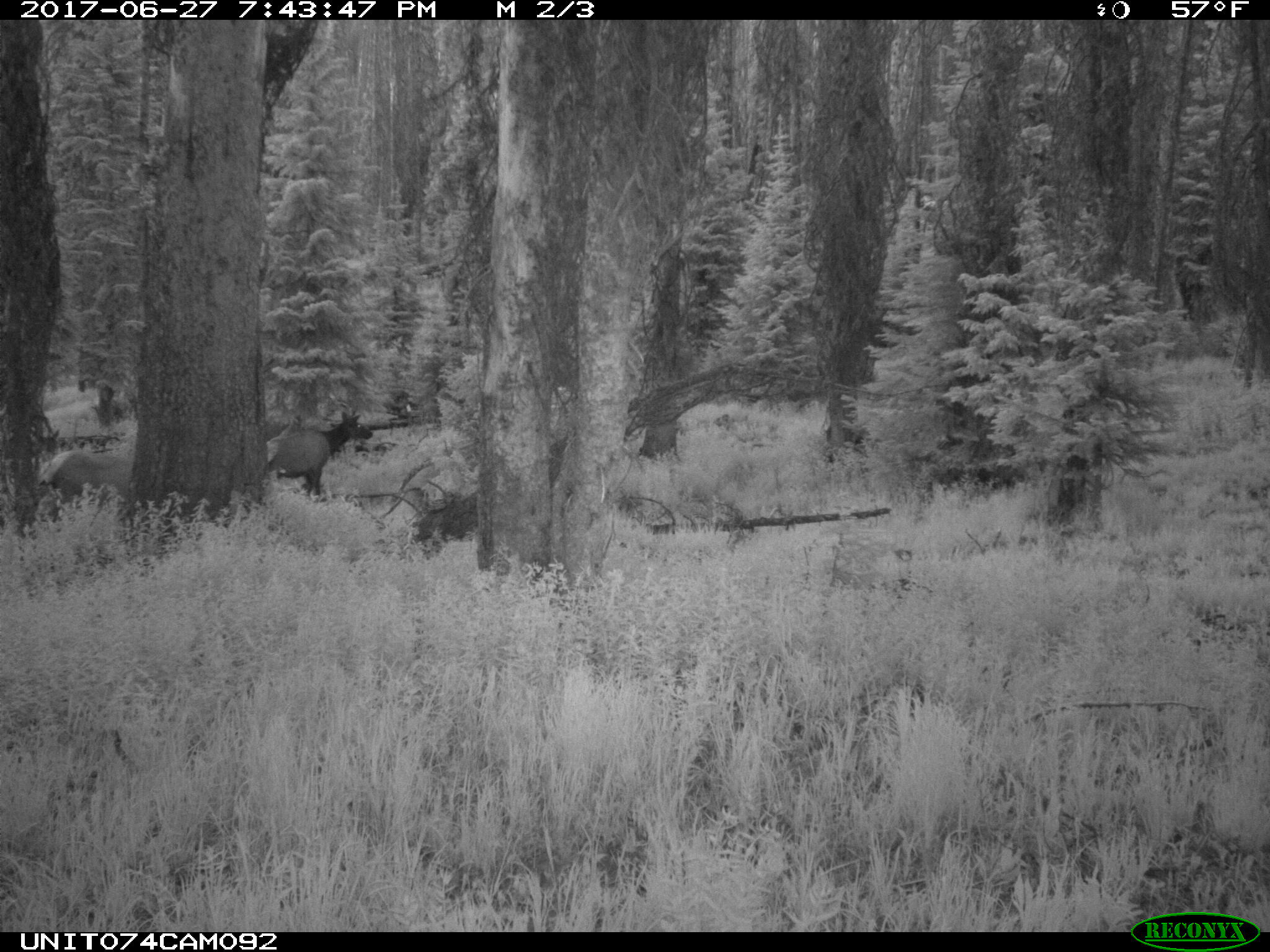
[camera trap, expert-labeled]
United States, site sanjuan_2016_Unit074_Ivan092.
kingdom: Animalia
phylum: Chordata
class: Mammalia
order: Artiodactyla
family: Cervidae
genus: Cervus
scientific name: Cervus elaphus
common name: red deer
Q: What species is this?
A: Cervus elaphus (red deer).